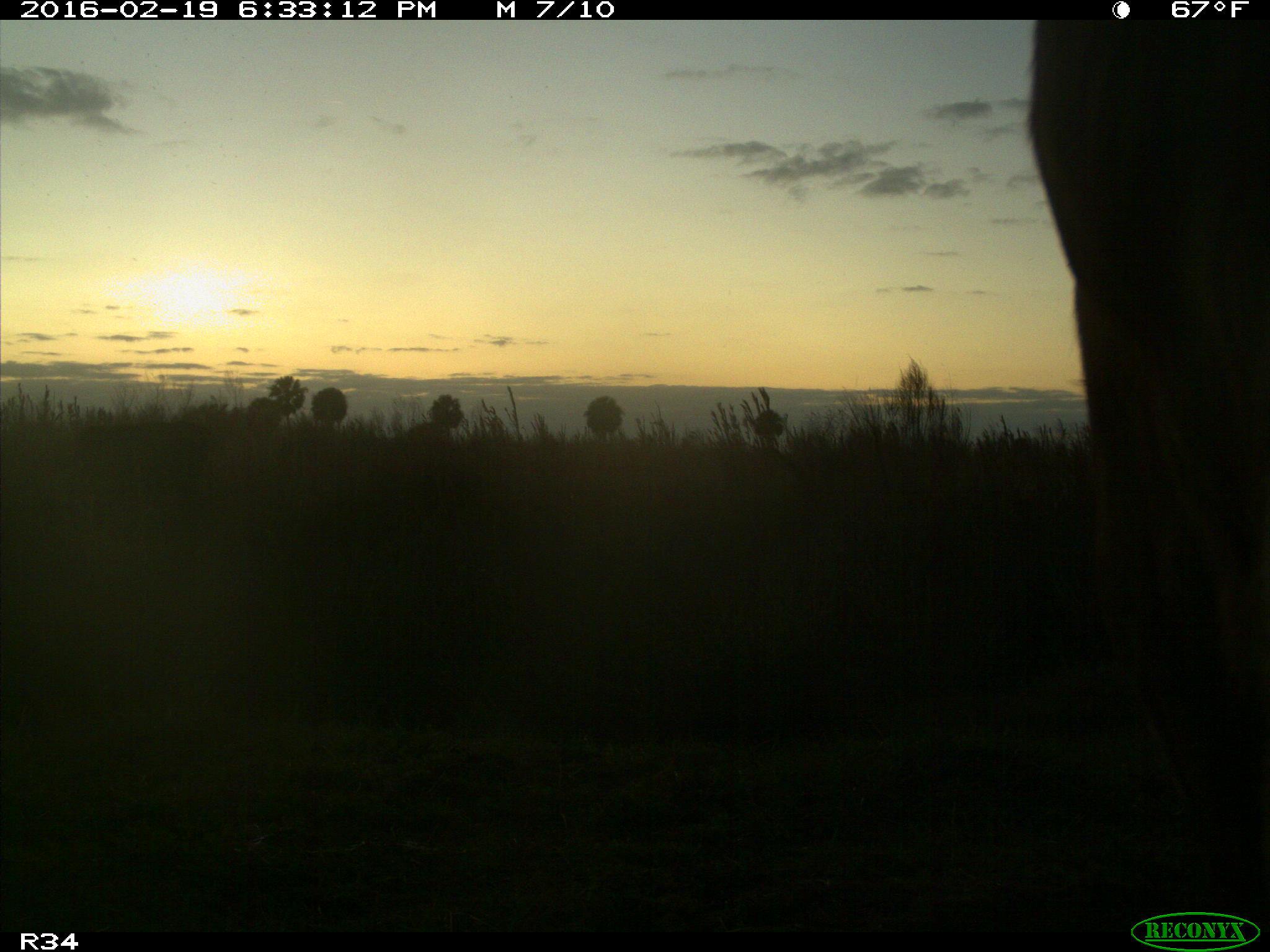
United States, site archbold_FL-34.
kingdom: Animalia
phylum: Chordata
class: Mammalia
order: Artiodactyla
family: Bovidae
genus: Bos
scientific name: Bos taurus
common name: domestic cow